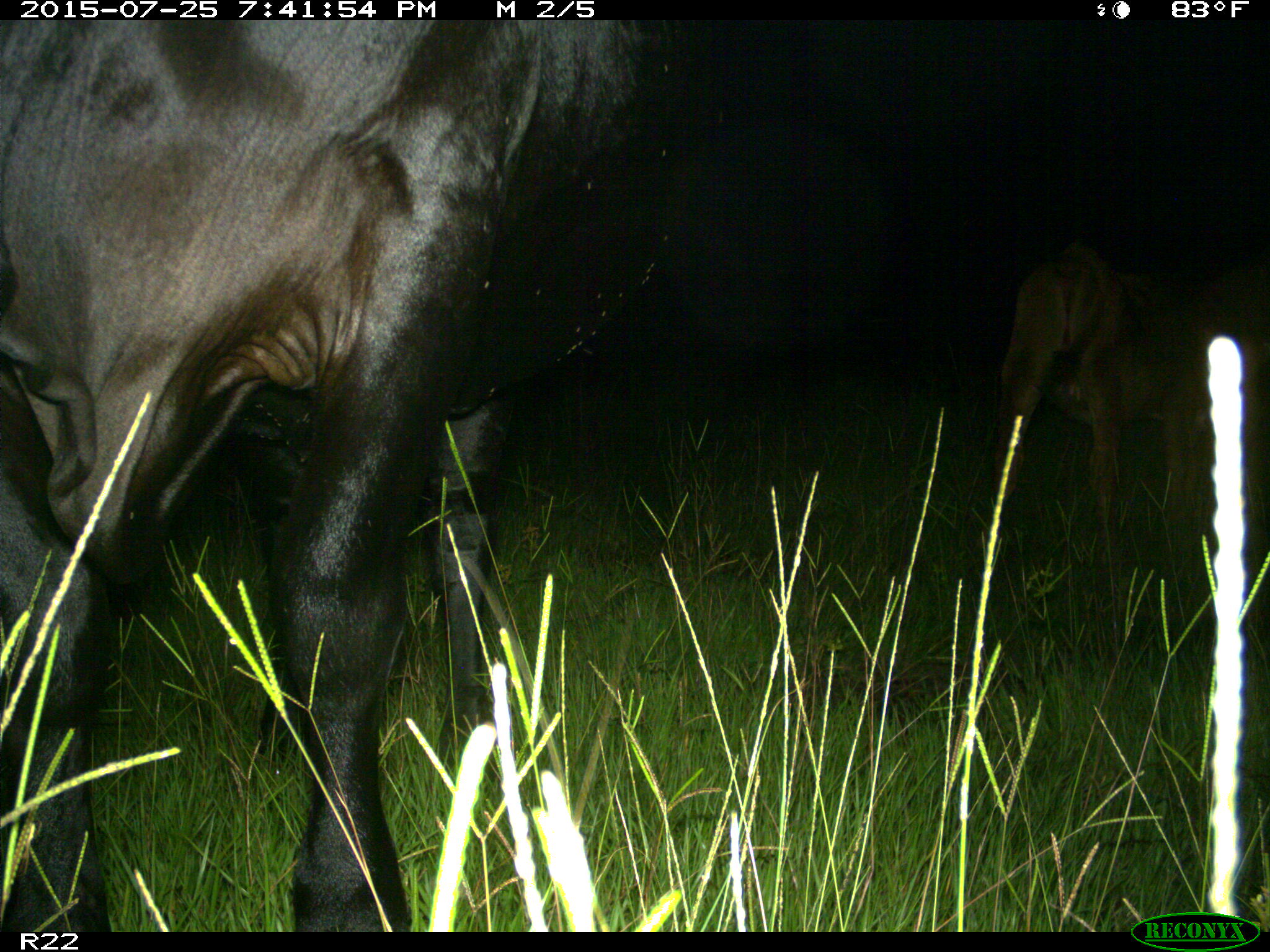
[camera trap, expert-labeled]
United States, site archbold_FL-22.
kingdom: Animalia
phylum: Chordata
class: Mammalia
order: Artiodactyla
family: Bovidae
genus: Bos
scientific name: Bos taurus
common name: domestic cow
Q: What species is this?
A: Bos taurus (domestic cow).